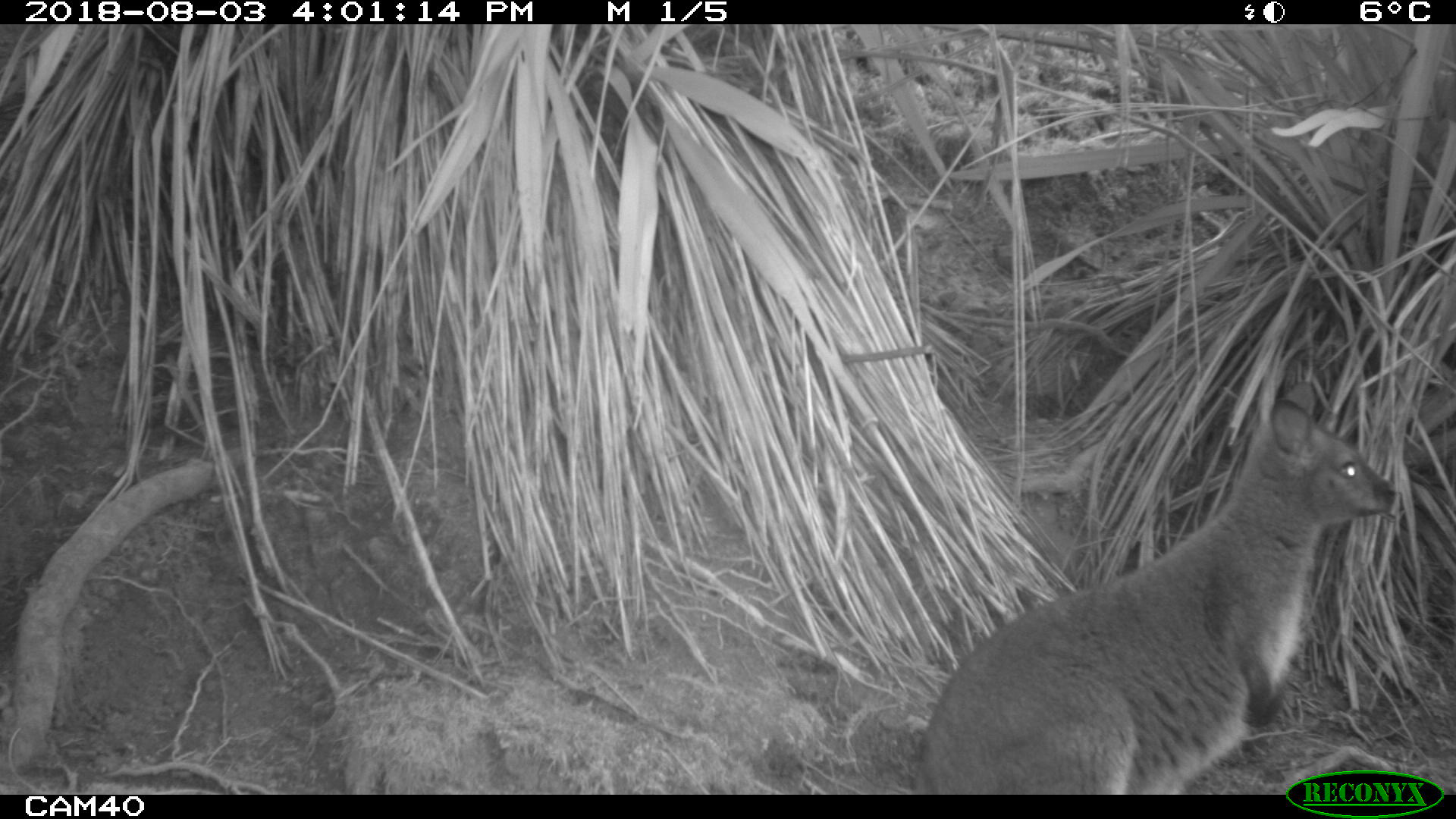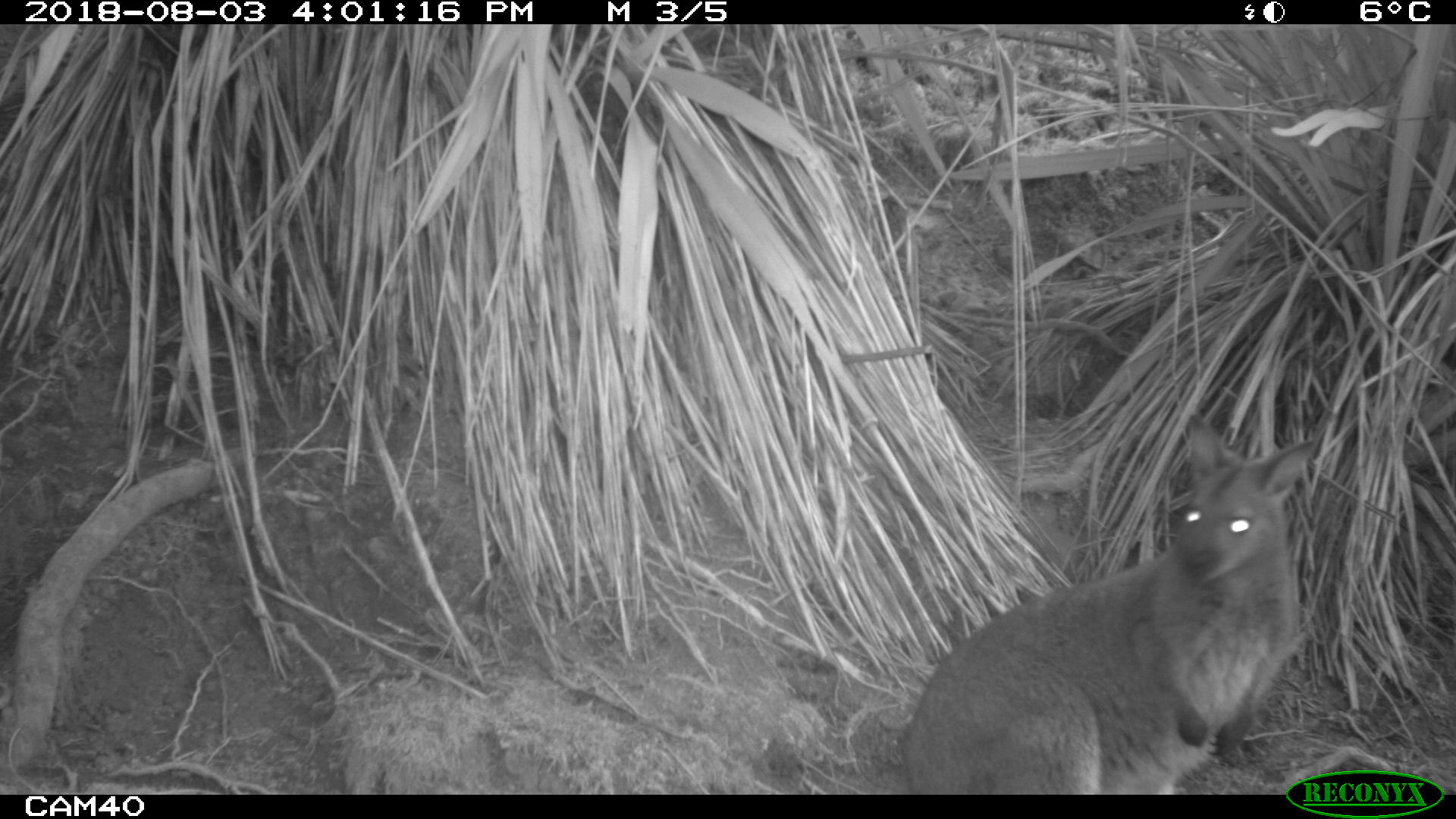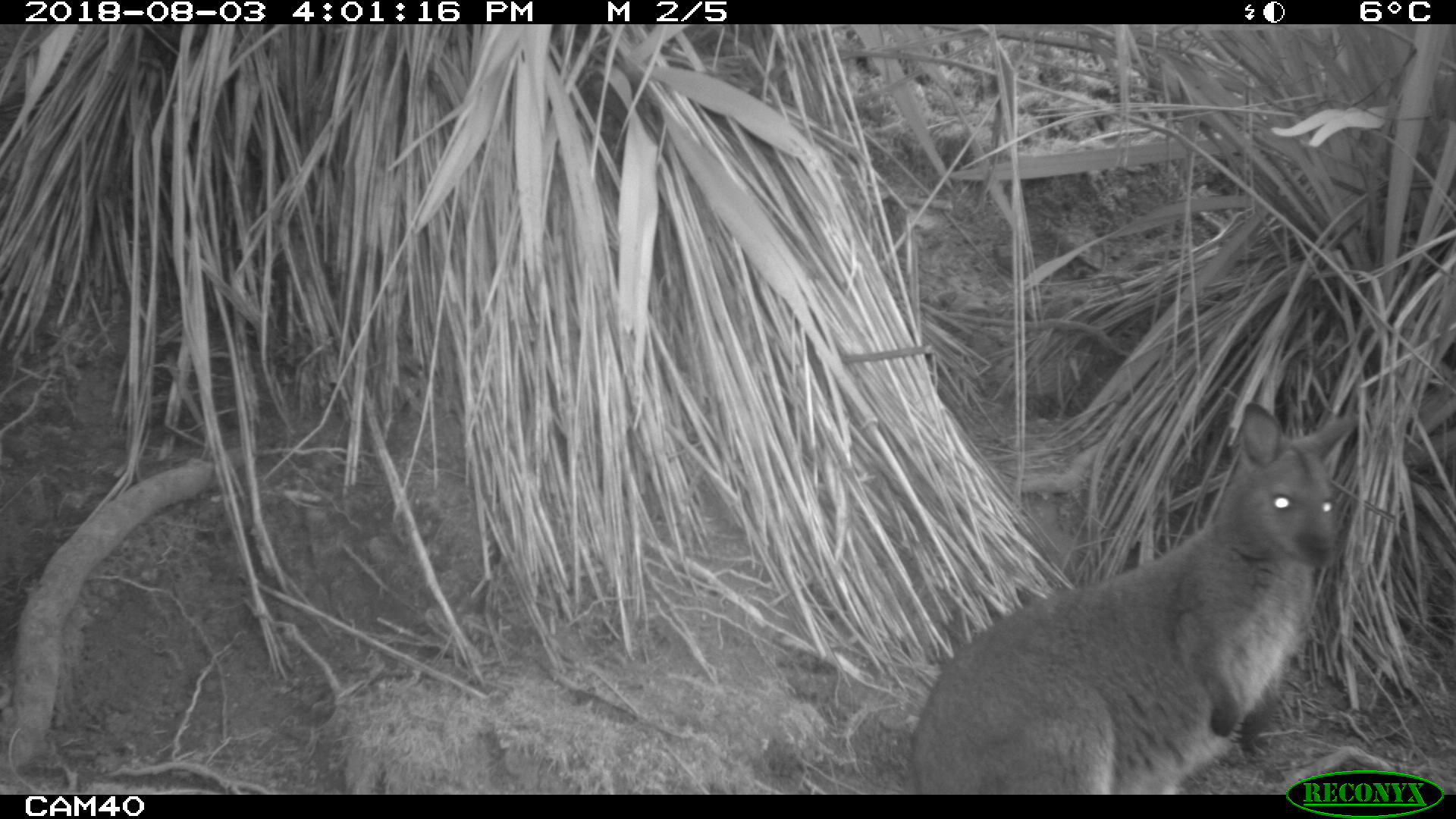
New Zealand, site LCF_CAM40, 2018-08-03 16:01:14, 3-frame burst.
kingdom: Animalia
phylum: Chordata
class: Mammalia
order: Diprotodontia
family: Macropodidae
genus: Notamacropus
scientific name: Notamacropus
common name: wallaby